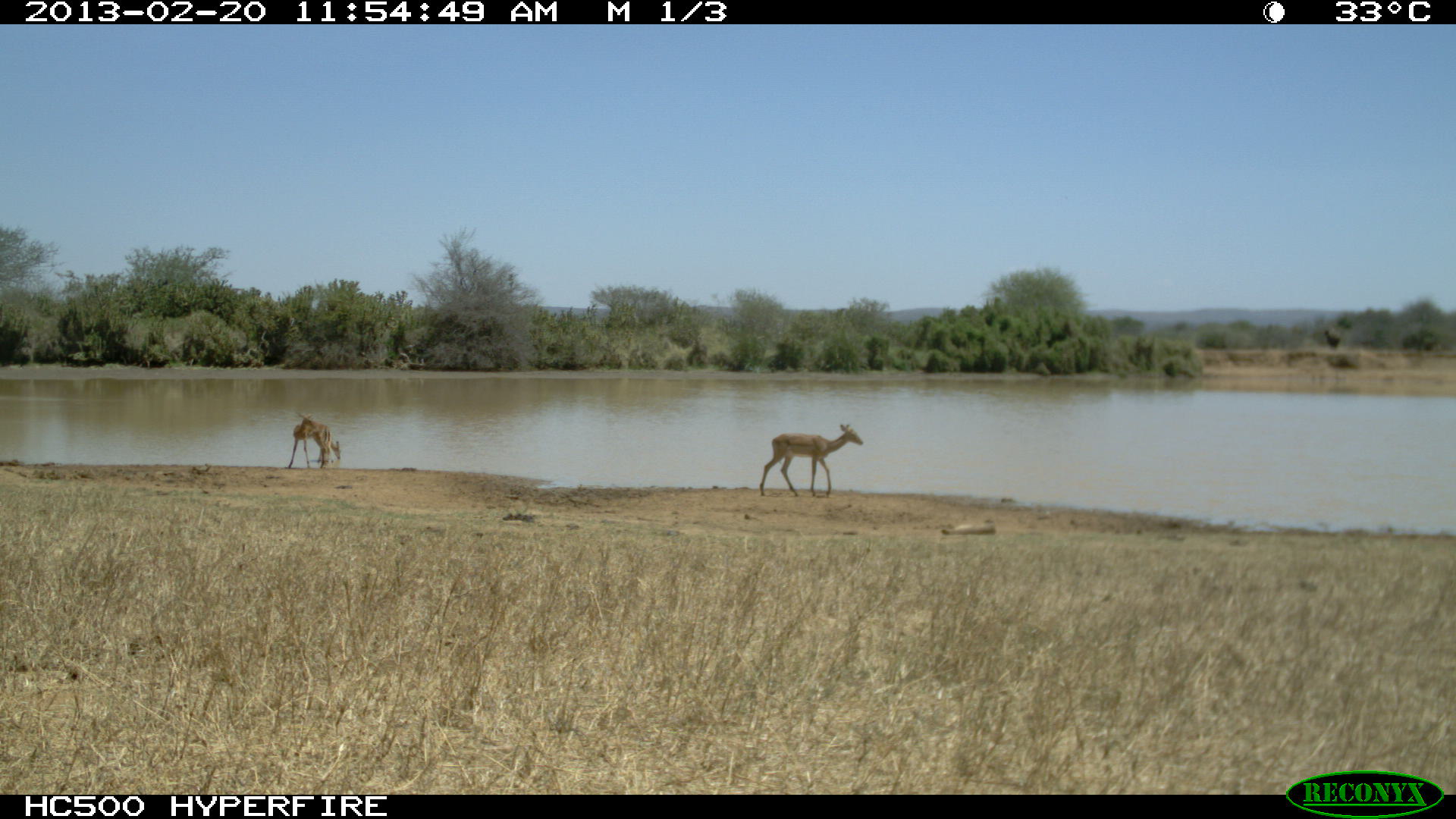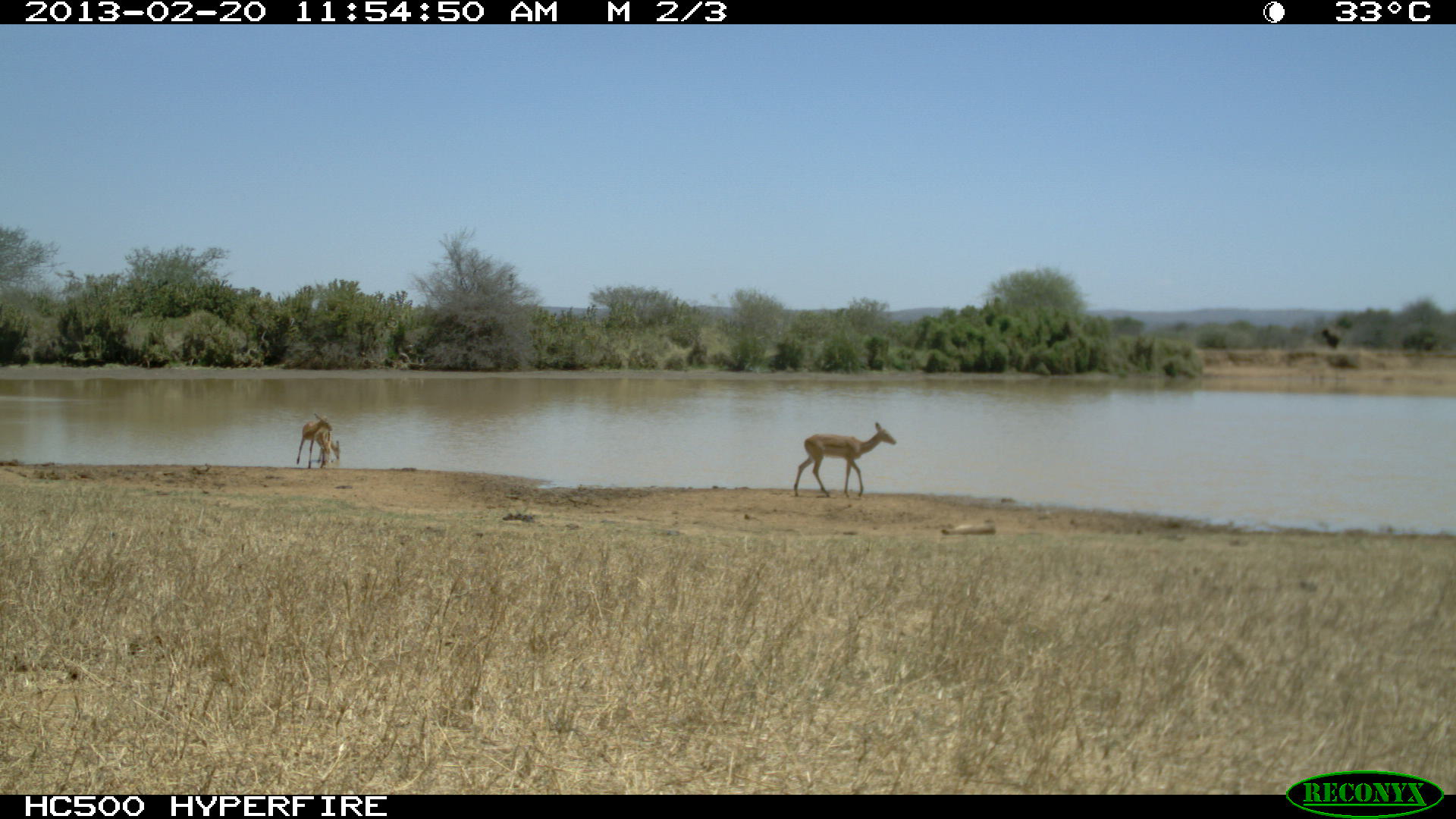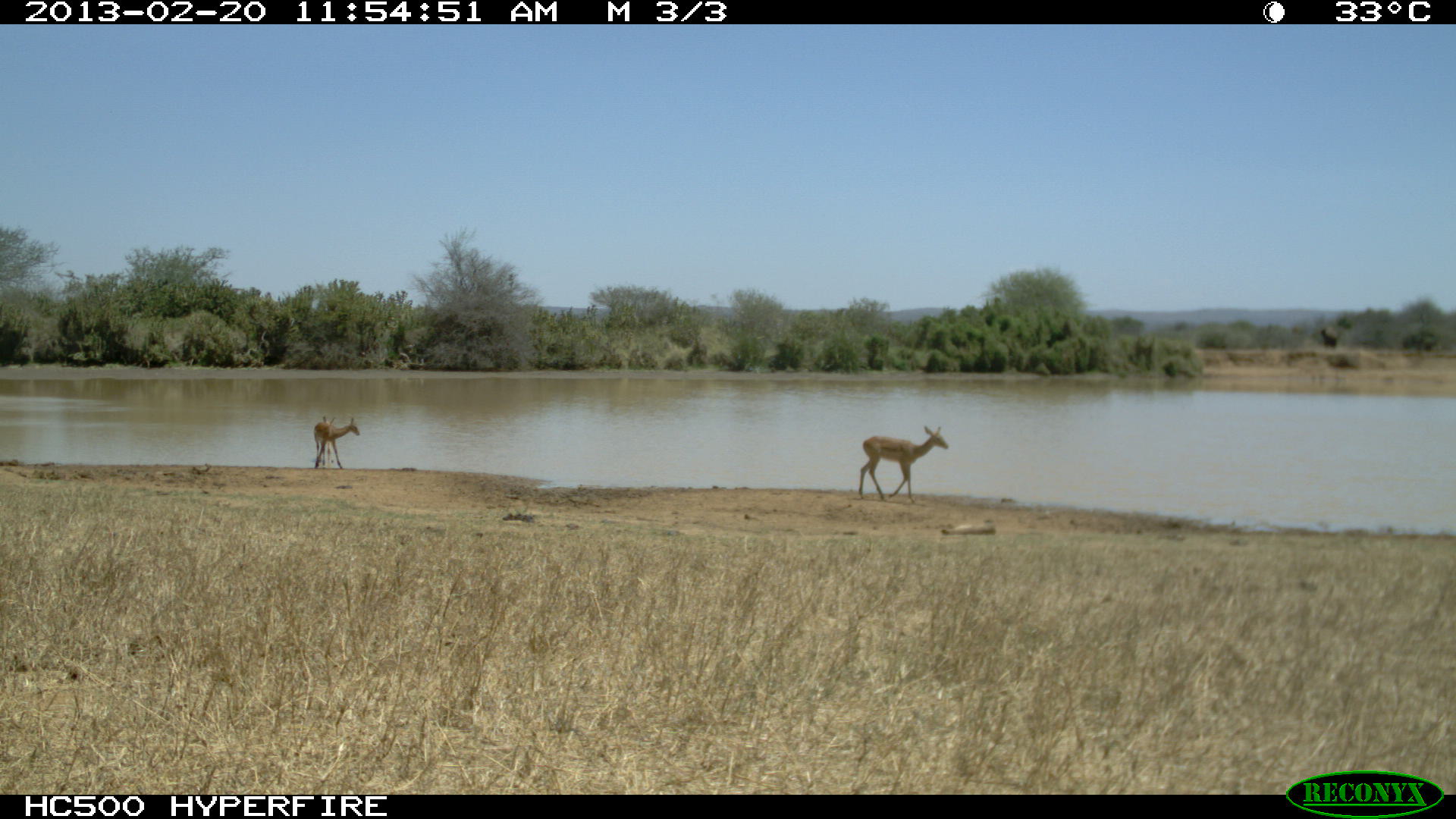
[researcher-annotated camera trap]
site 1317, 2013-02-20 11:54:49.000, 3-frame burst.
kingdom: Animalia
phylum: Chordata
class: Mammalia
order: Artiodactyla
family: Bovidae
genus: Aepyceros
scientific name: Aepyceros melampus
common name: impala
Aepyceros melampus (impala), count 4.